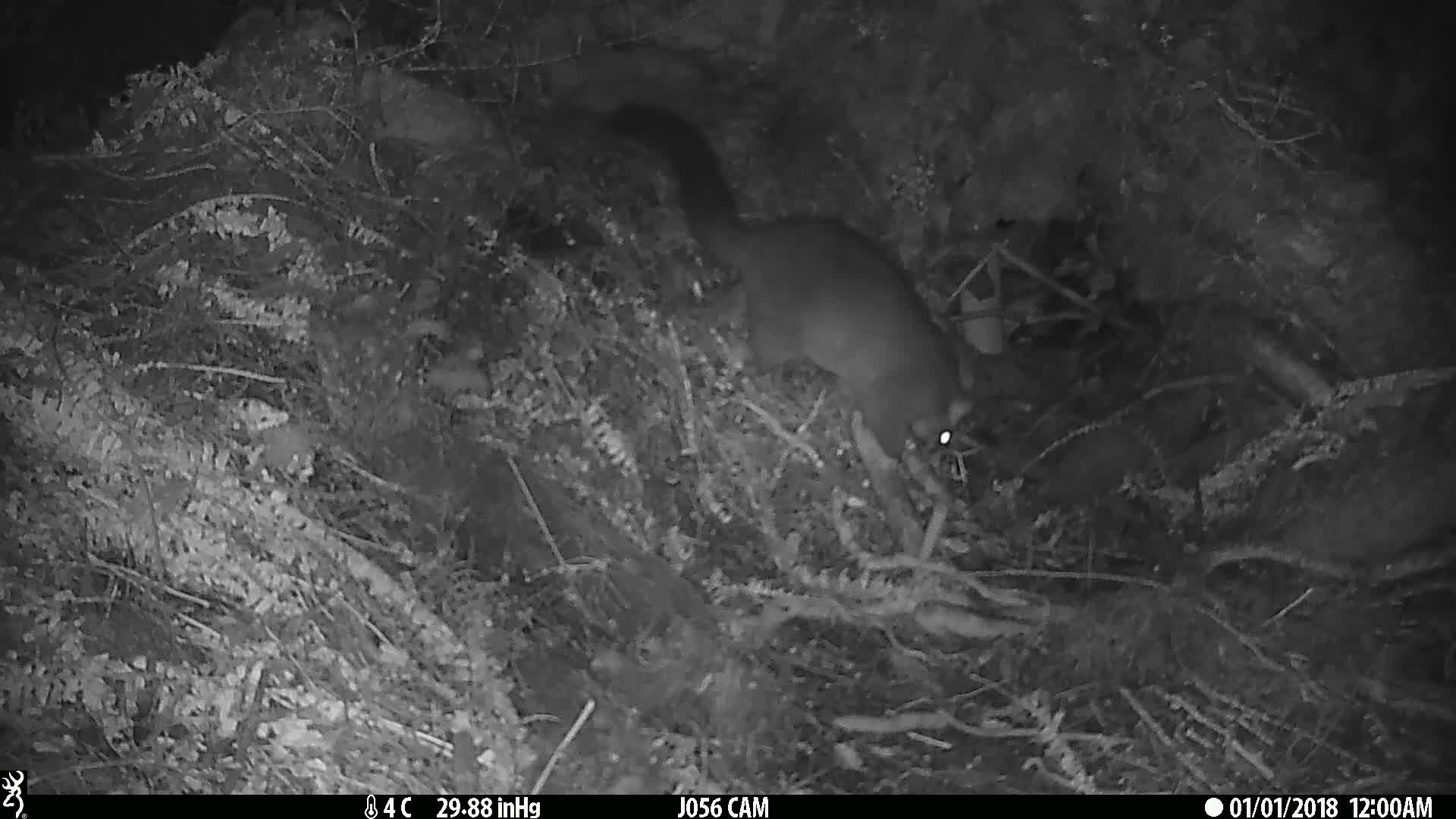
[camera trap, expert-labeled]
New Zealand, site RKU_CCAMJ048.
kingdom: Animalia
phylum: Chordata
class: Mammalia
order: Diprotodontia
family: Phalangeridae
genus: Trichosurus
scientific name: Trichosurus vulpecula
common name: common brushtail possum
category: possum